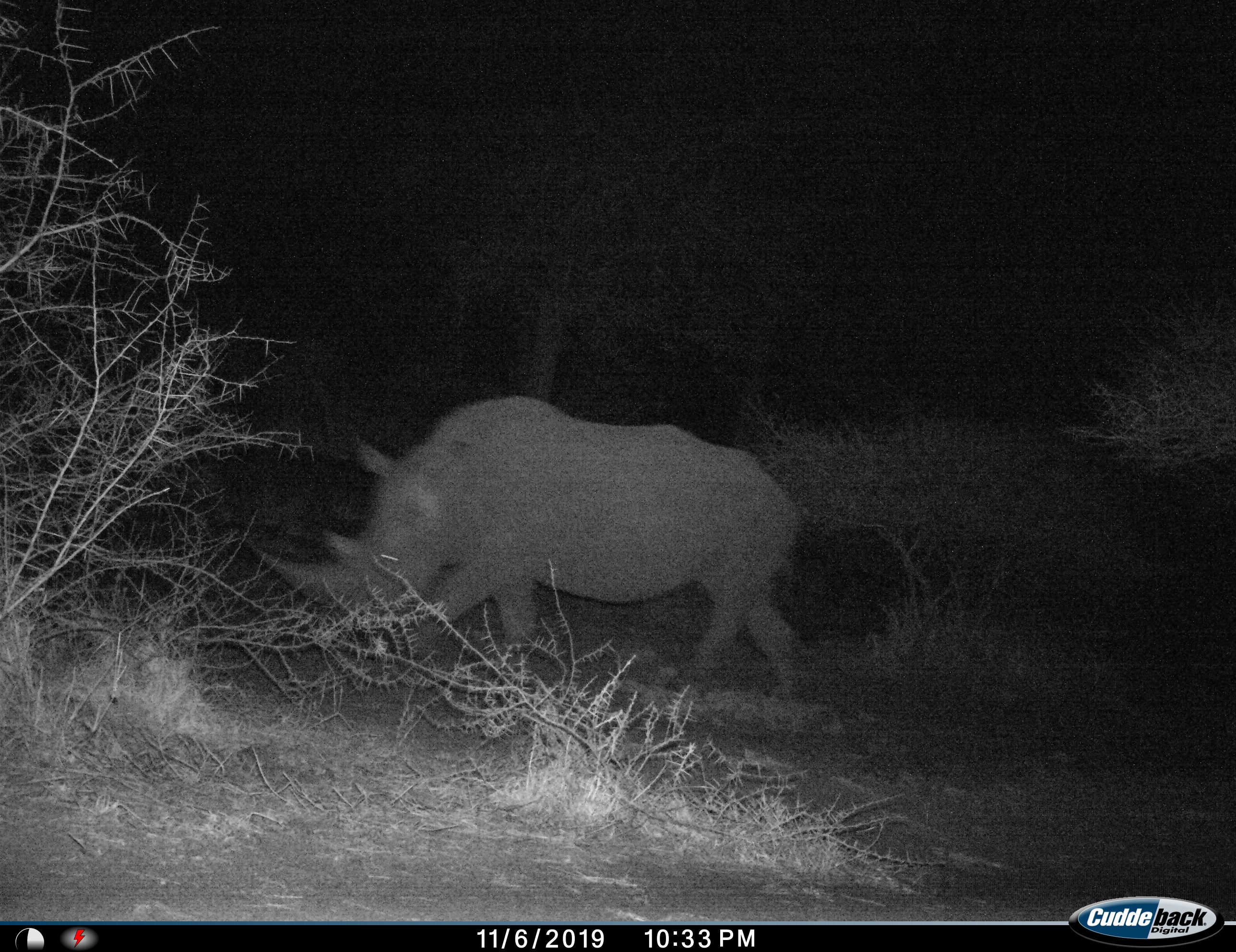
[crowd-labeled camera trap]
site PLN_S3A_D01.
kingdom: Animalia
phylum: Chordata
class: Mammalia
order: Perissodactyla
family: Rhinocerotidae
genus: Diceros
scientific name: Diceros bicornis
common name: black rhinoceros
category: rhinocerosblack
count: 1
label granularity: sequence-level